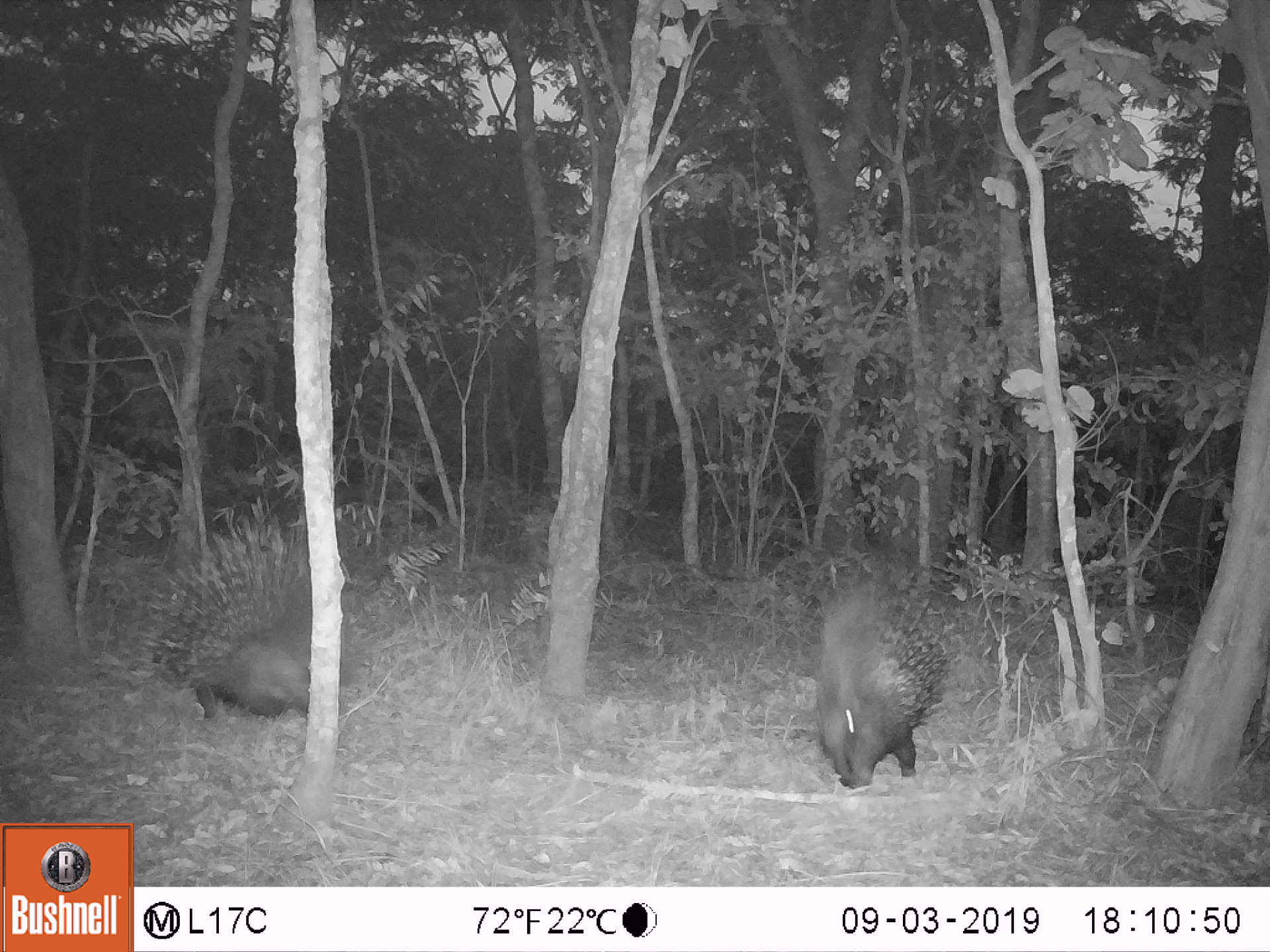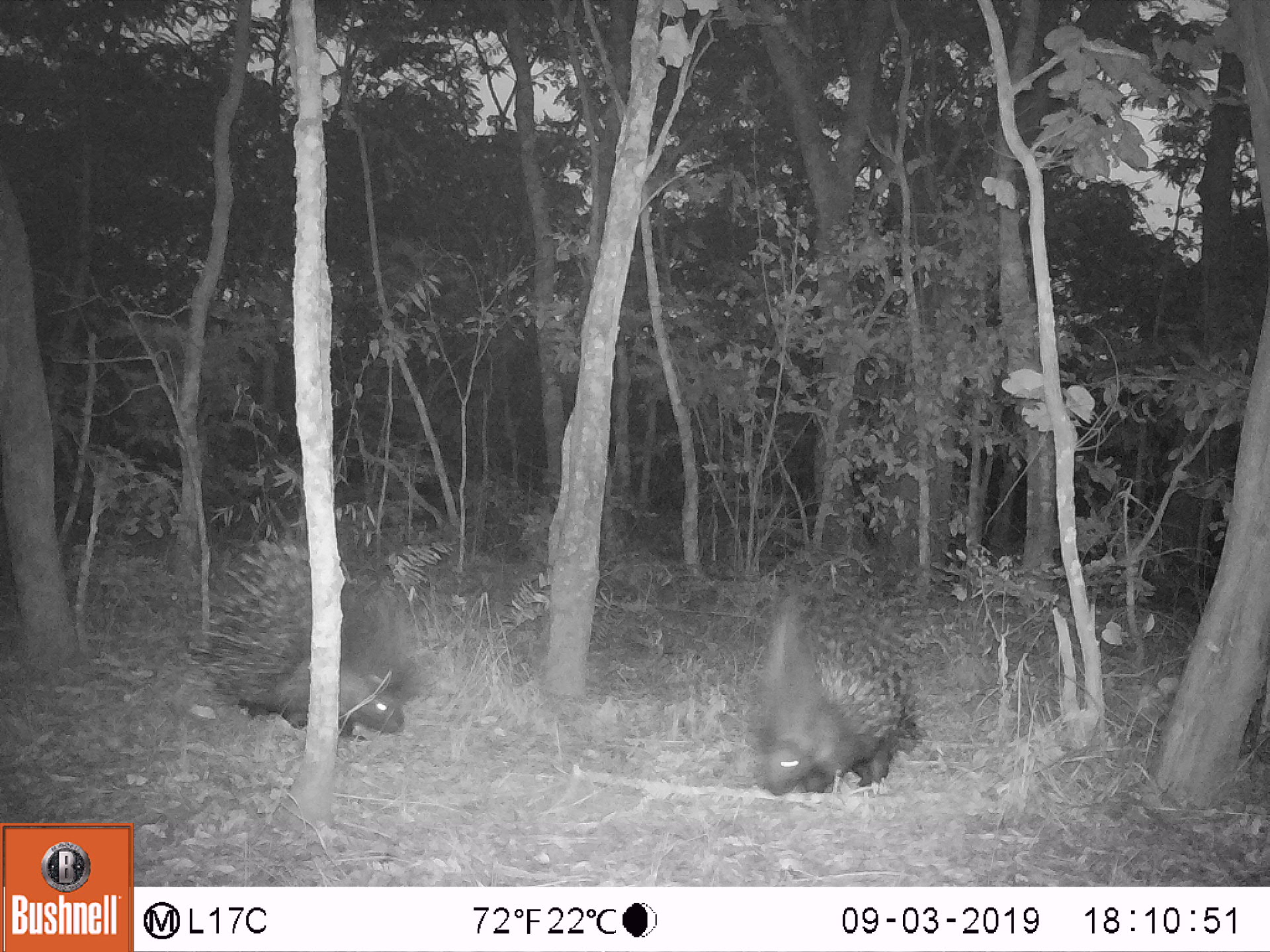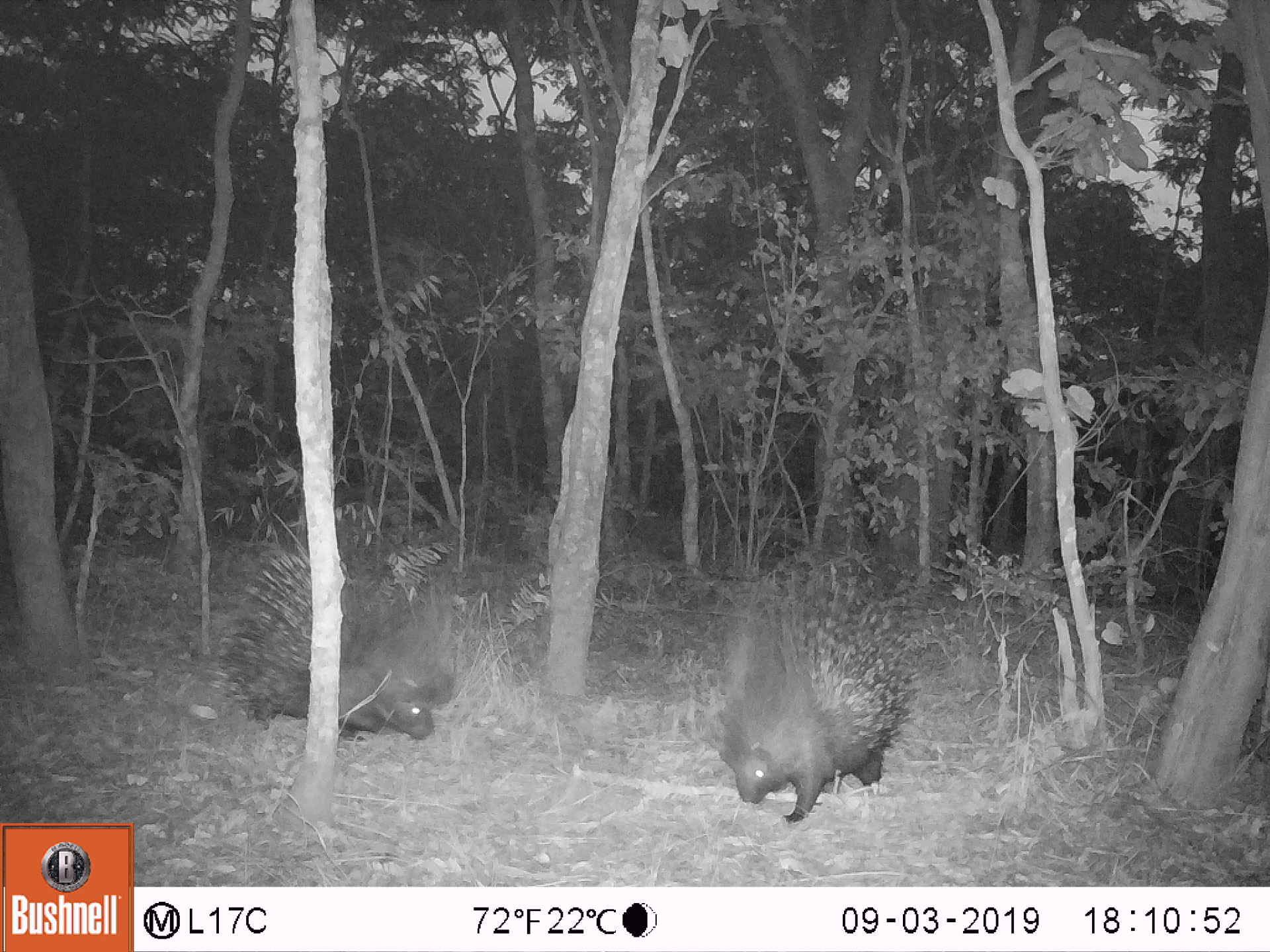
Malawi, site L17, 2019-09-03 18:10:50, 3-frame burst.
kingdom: Animalia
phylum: Chordata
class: Mammalia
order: Rodentia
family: Hystricidae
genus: Hystrix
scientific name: Hystrix africaeaustralis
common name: cape porcupine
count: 2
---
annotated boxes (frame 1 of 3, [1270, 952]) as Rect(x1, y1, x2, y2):
cape porcupine: Rect(136, 500, 312, 717); Rect(803, 569, 951, 786)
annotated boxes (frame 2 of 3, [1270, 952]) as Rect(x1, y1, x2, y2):
cape porcupine: Rect(197, 523, 420, 747); Rect(733, 582, 929, 799)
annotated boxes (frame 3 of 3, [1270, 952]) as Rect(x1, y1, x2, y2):
cape porcupine: Rect(696, 542, 926, 818); Rect(229, 512, 460, 742)